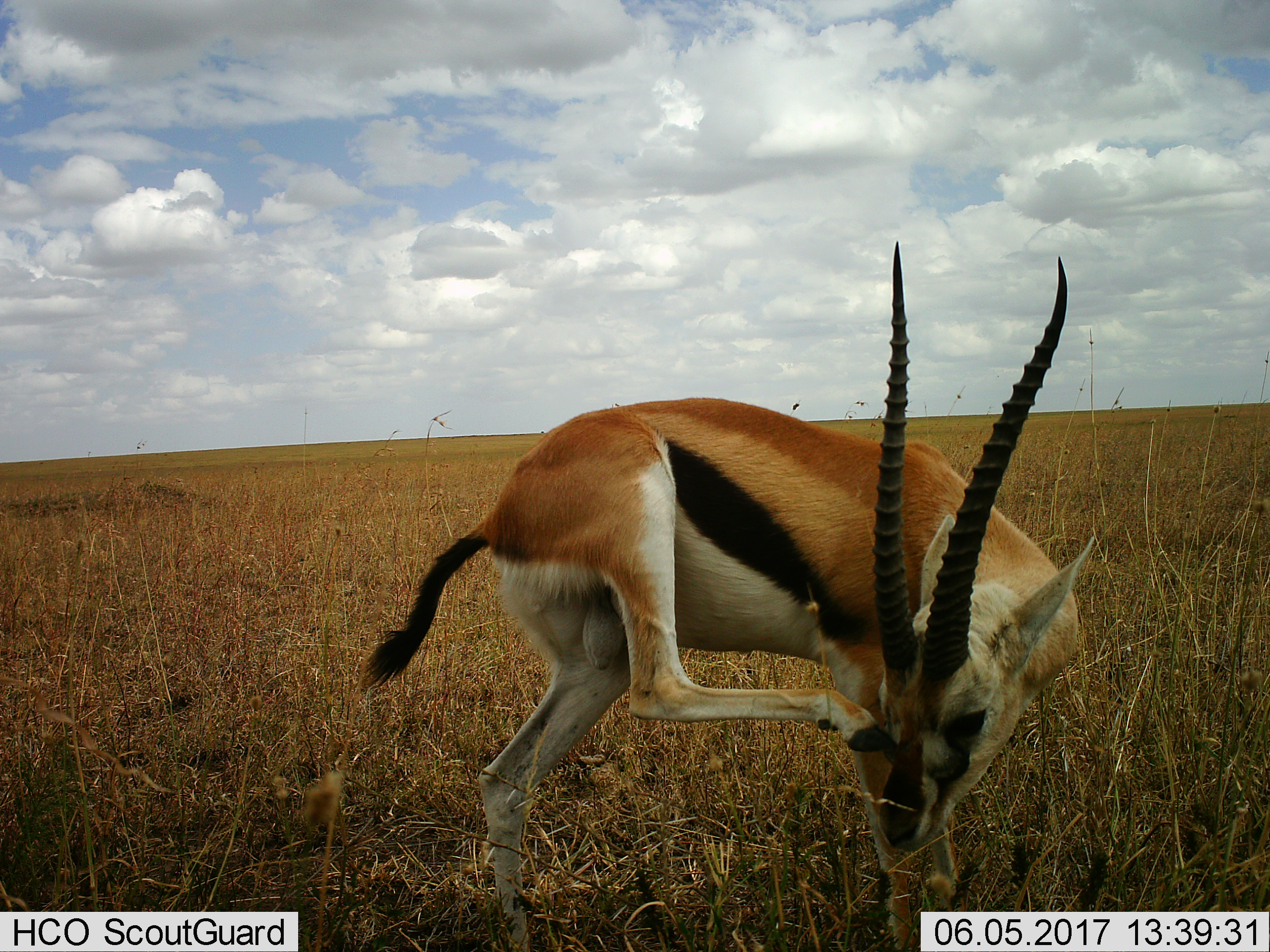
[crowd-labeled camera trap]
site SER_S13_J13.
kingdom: Animalia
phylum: Chordata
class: Mammalia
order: Artiodactyla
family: Bovidae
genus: Eudorcas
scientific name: Eudorcas thomsonii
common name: thomson's gazelle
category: gazellethomsons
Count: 1.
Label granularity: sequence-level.